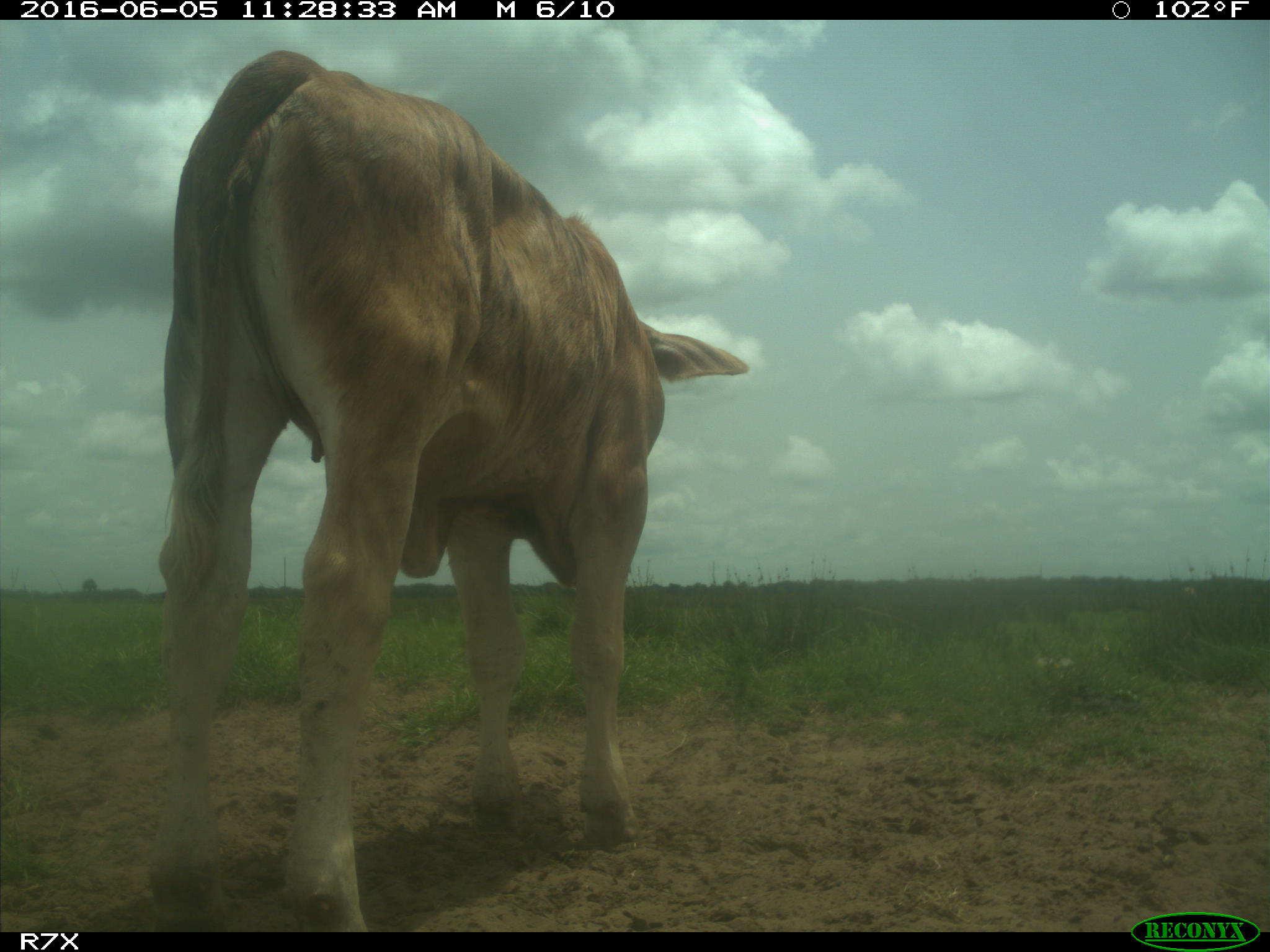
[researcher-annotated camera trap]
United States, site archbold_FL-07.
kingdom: Animalia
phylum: Chordata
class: Mammalia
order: Artiodactyla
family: Bovidae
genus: Bos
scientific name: Bos taurus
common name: domestic cow